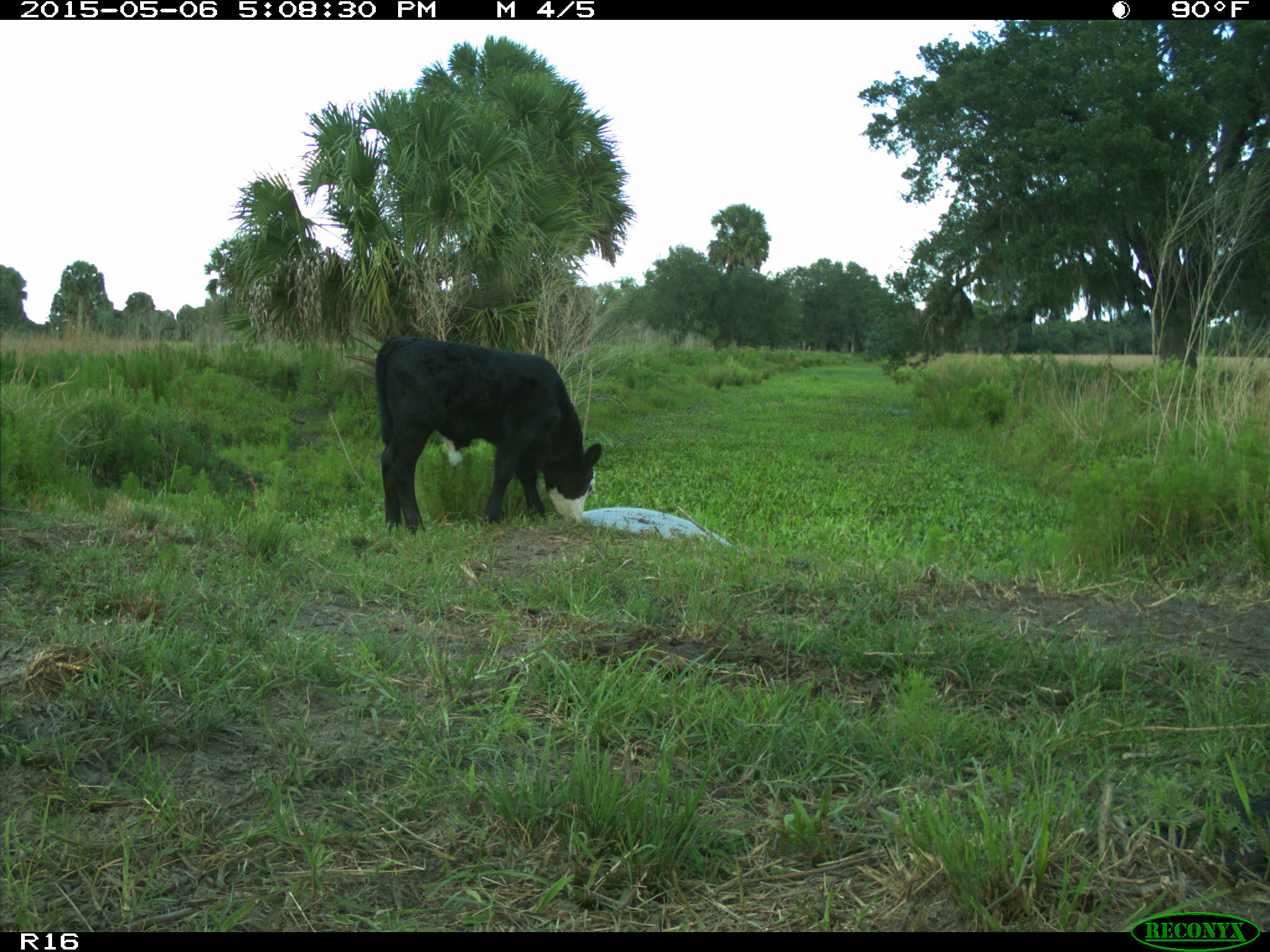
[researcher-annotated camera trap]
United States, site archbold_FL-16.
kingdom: Animalia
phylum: Chordata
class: Mammalia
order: Artiodactyla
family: Bovidae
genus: Bos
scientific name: Bos taurus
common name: domestic cow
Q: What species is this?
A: Bos taurus (domestic cow).